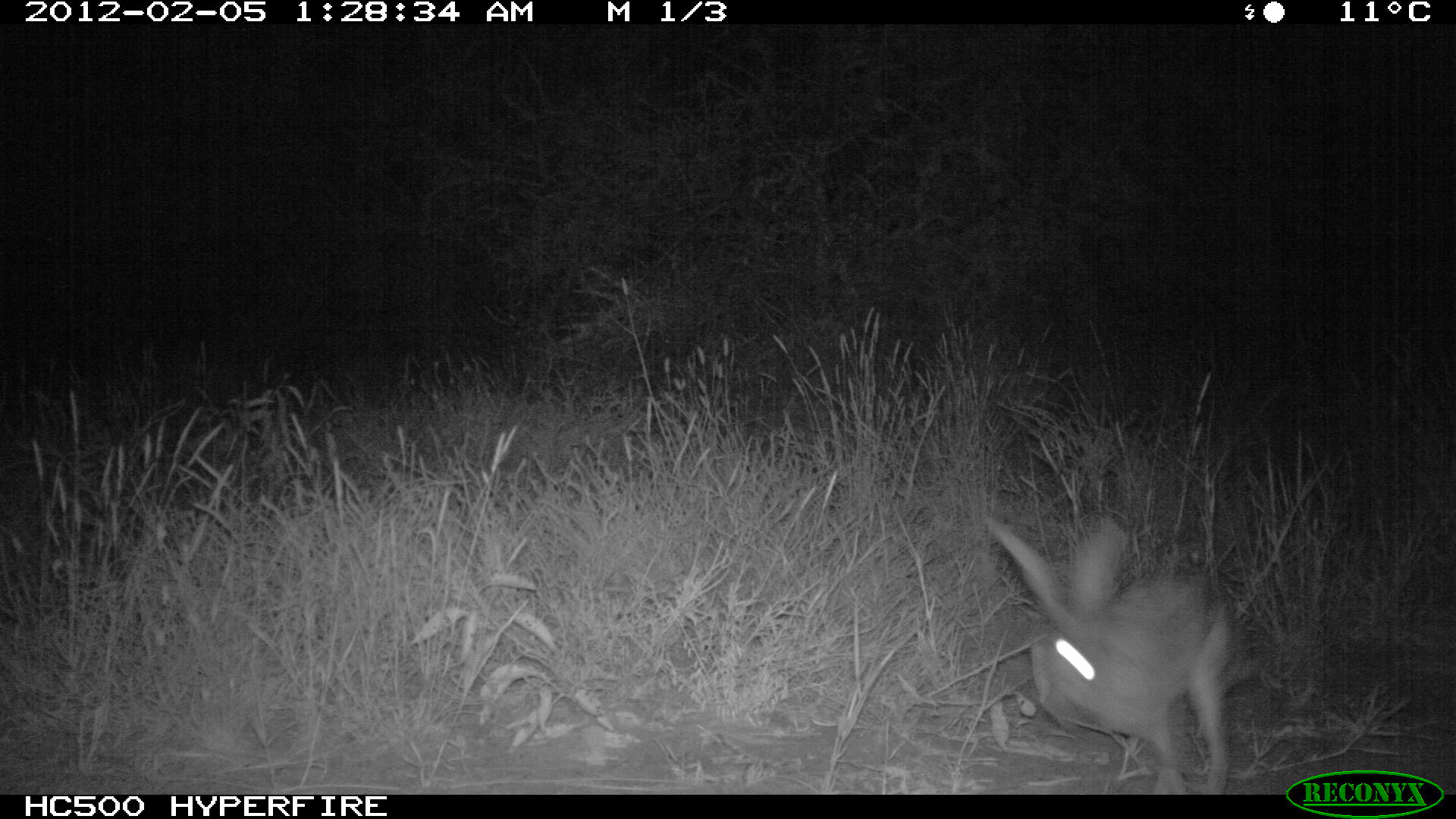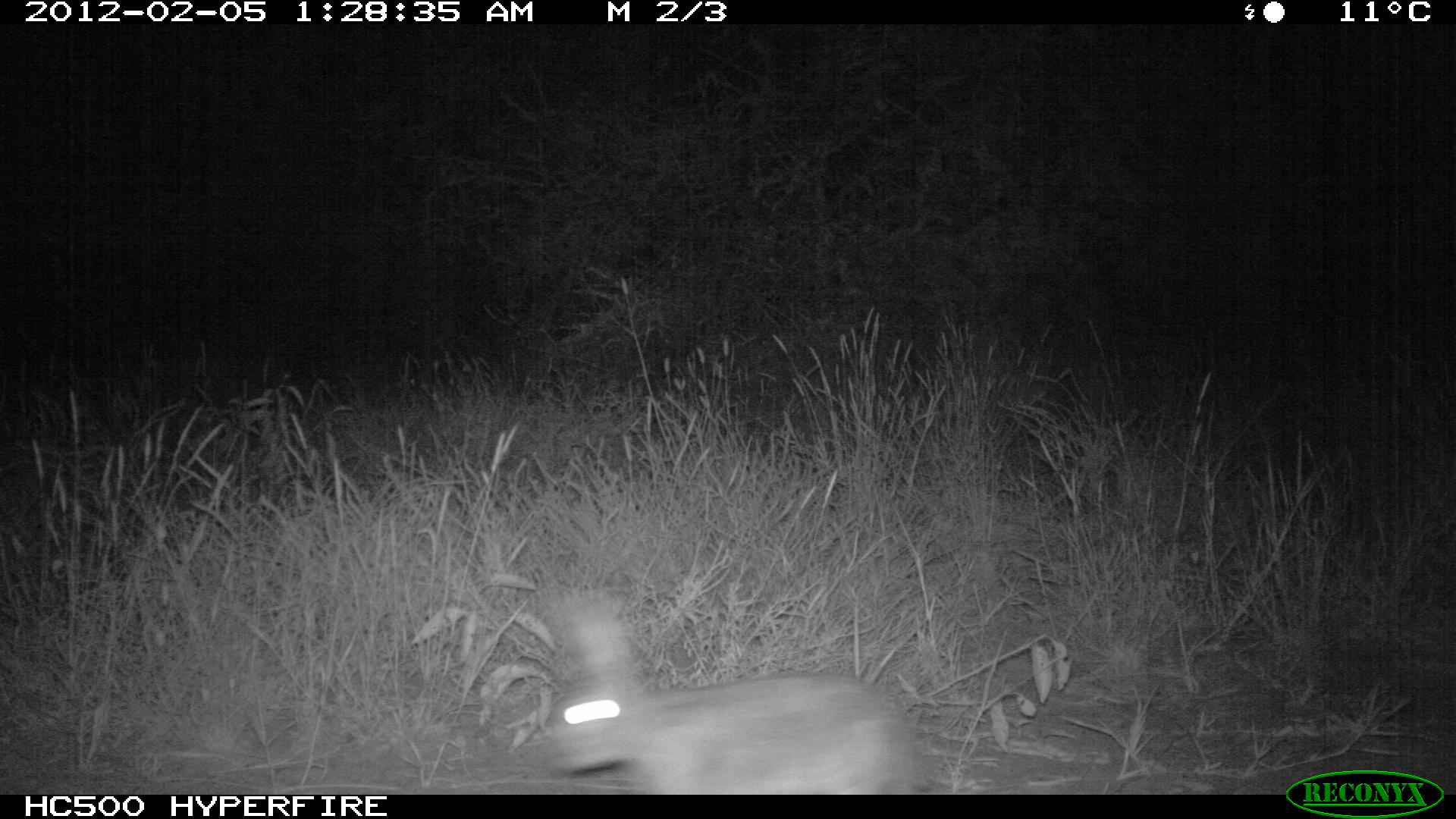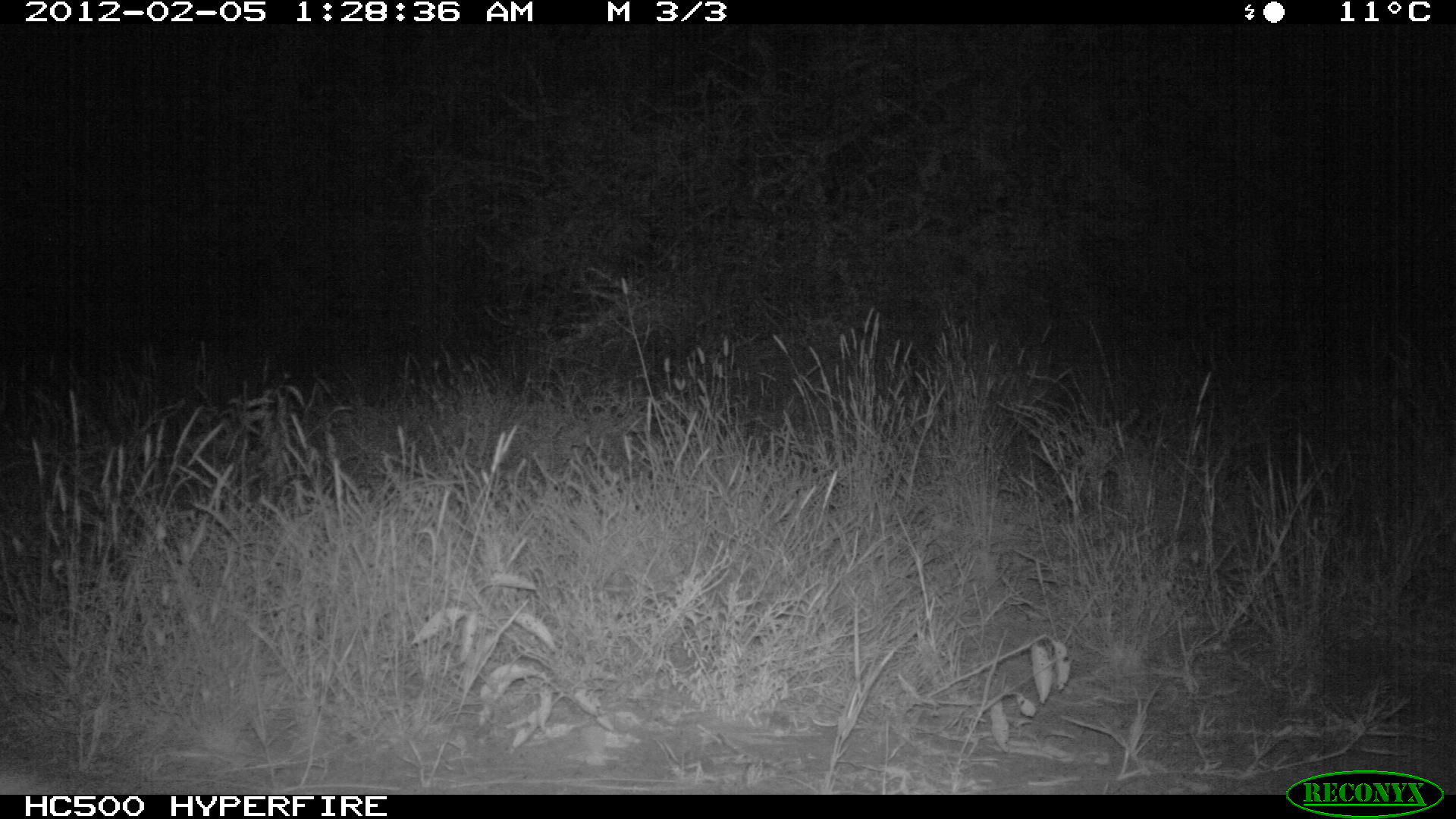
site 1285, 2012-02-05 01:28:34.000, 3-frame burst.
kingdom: Animalia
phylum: Chordata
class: Mammalia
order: Lagomorpha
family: Leporidae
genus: Lepus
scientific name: Lepus saxatilis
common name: scrub hare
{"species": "Lepus saxatilis (scrub hare)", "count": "1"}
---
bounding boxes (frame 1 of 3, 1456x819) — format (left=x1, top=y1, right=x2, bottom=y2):
lepus saxatilis: (left=979, top=512, right=1255, bottom=793)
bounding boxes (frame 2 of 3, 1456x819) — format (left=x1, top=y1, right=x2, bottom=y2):
lepus saxatilis: (left=533, top=582, right=924, bottom=794)